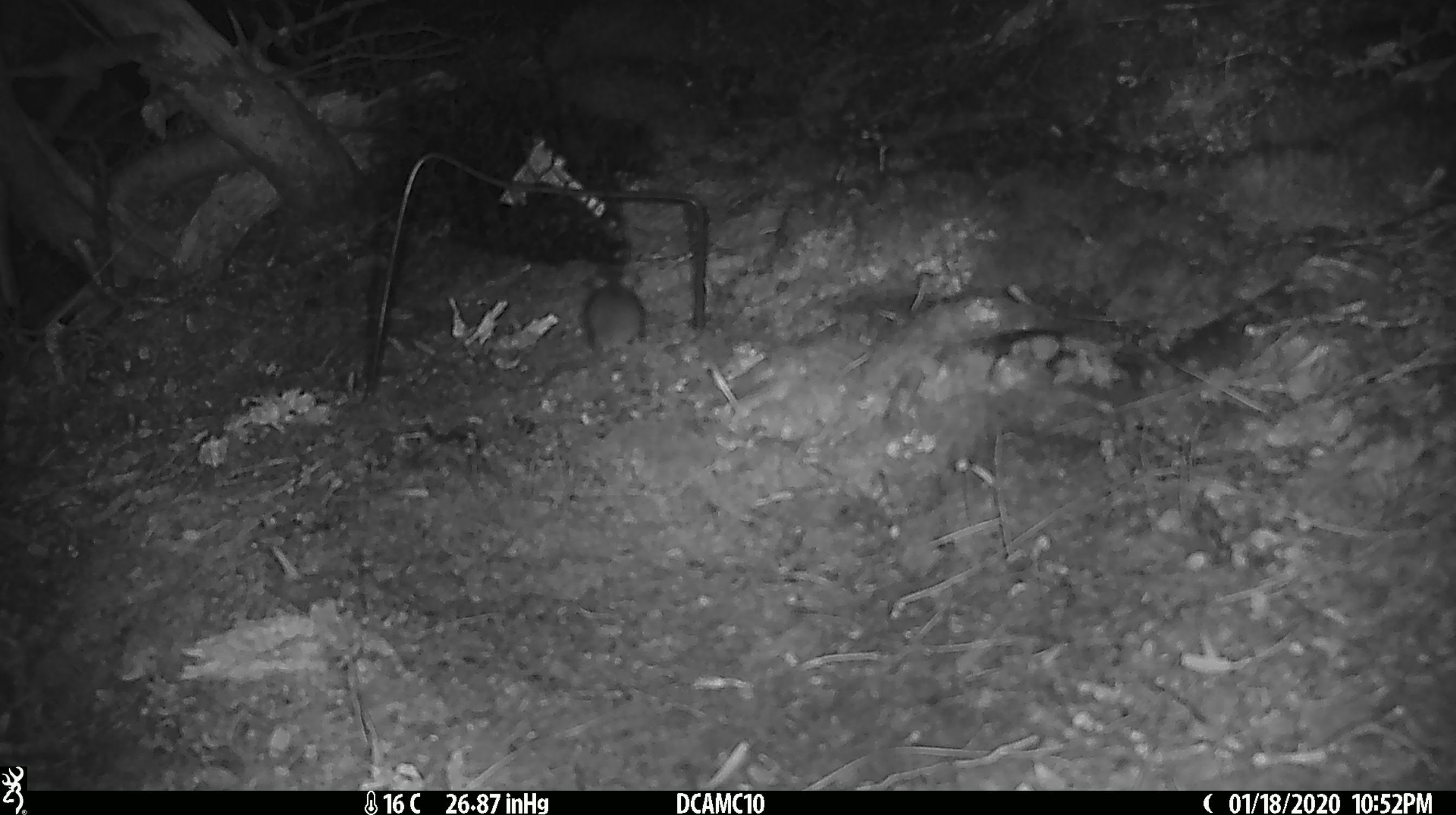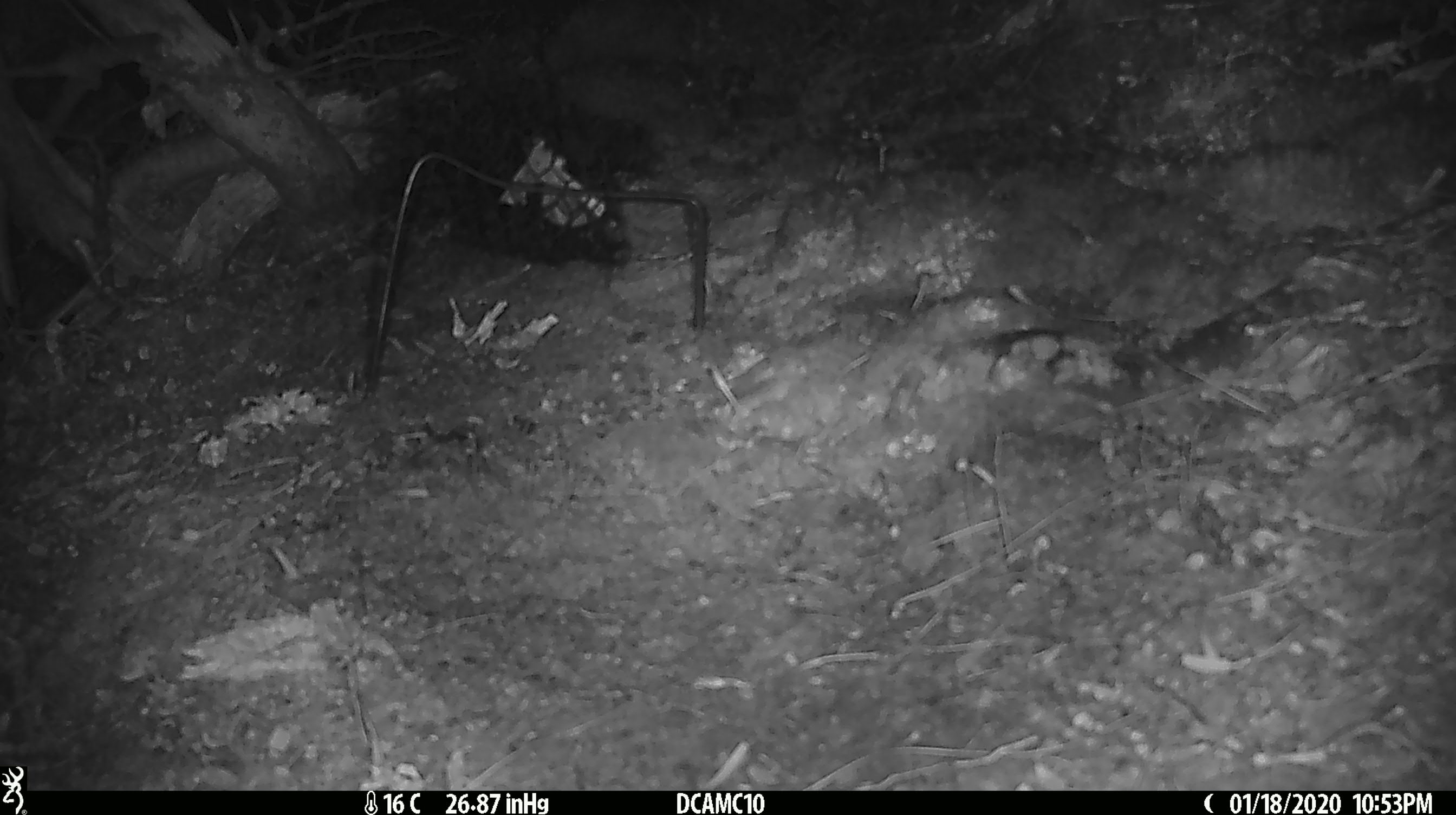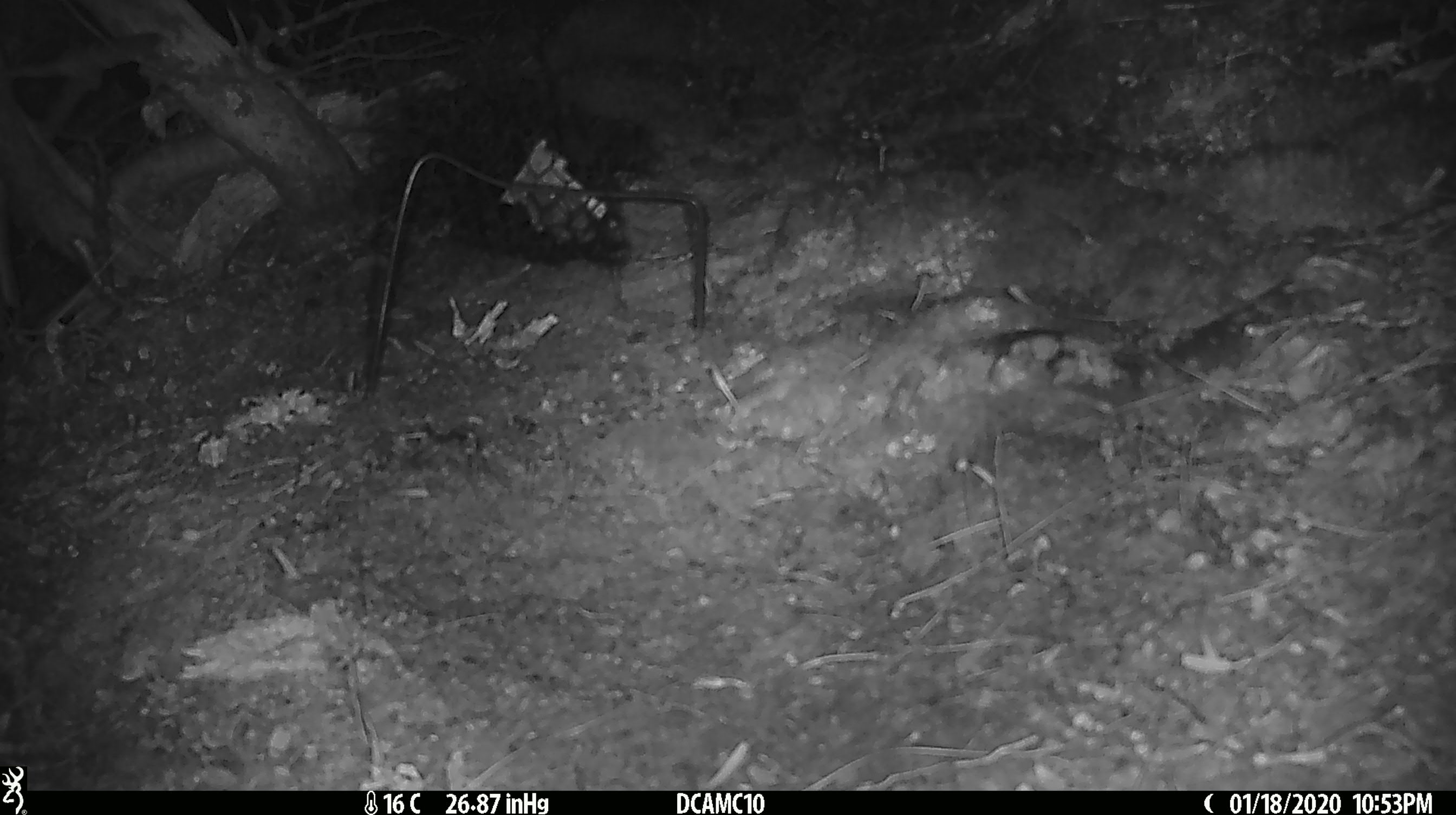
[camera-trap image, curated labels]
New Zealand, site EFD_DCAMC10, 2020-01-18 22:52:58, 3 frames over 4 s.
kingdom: Animalia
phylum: Chordata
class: Mammalia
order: Rodentia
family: Muridae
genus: Mus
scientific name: Mus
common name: mouse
Mouse (Mus).